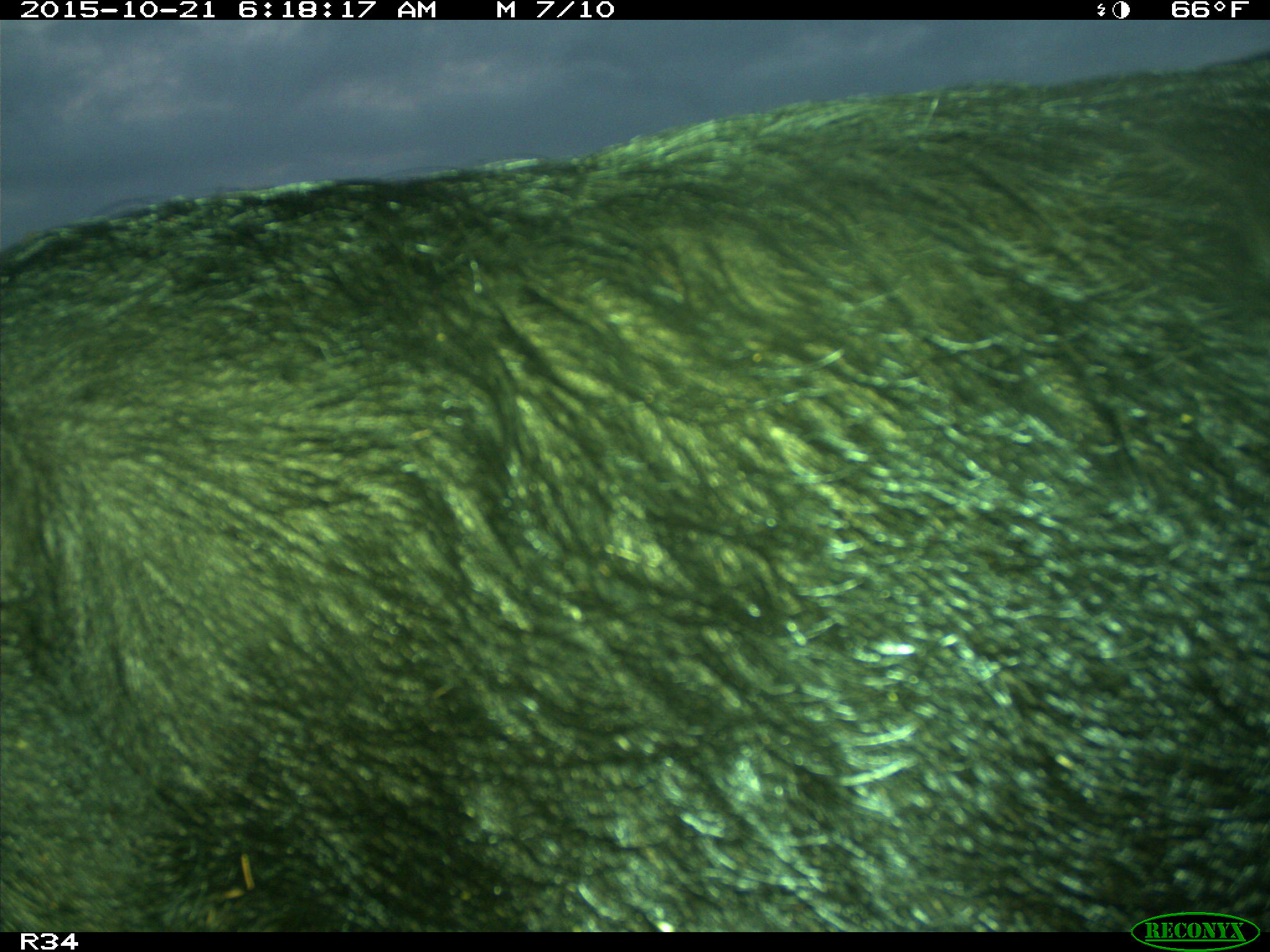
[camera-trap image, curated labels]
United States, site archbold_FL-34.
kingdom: Animalia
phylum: Chordata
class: Mammalia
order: Artiodactyla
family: Suidae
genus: Sus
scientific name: Sus scrofa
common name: wild boar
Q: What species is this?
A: Sus scrofa (wild boar).